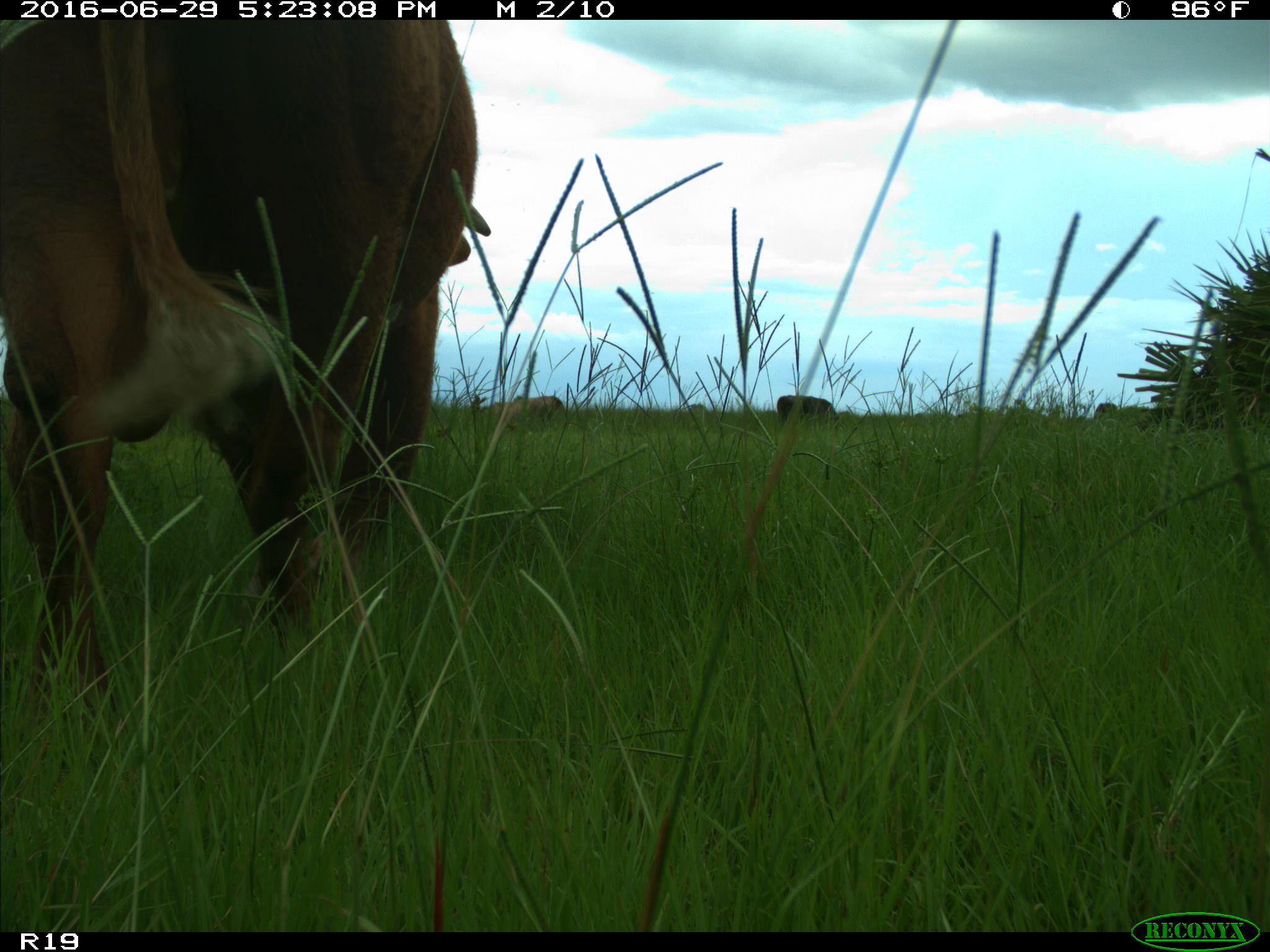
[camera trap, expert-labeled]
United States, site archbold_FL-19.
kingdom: Animalia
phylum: Chordata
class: Mammalia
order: Artiodactyla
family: Bovidae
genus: Bos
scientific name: Bos taurus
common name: domestic cow